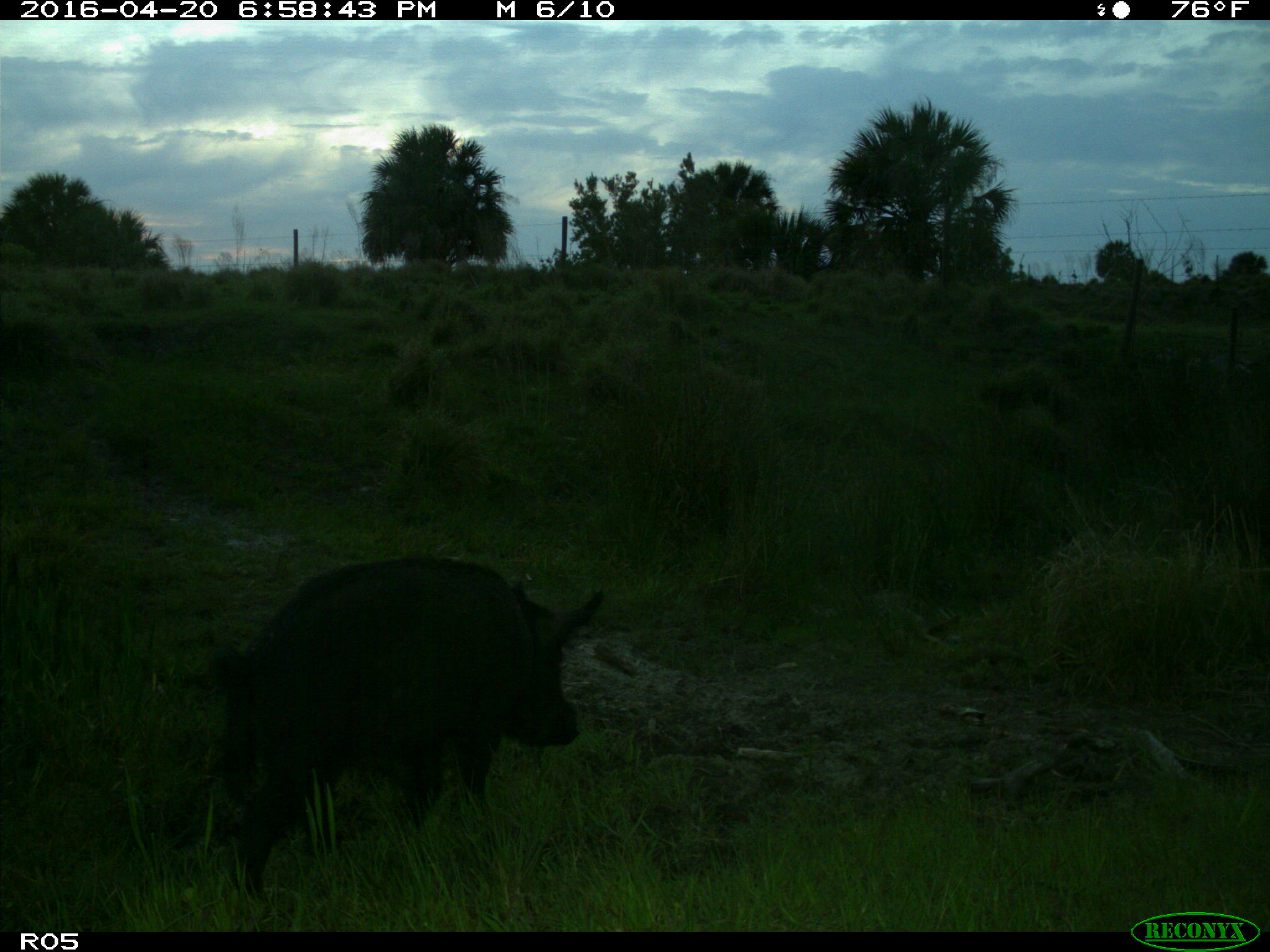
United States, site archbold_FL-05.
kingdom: Animalia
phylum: Chordata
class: Mammalia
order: Artiodactyla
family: Suidae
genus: Sus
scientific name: Sus scrofa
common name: wild boar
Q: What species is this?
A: Sus scrofa (wild boar).